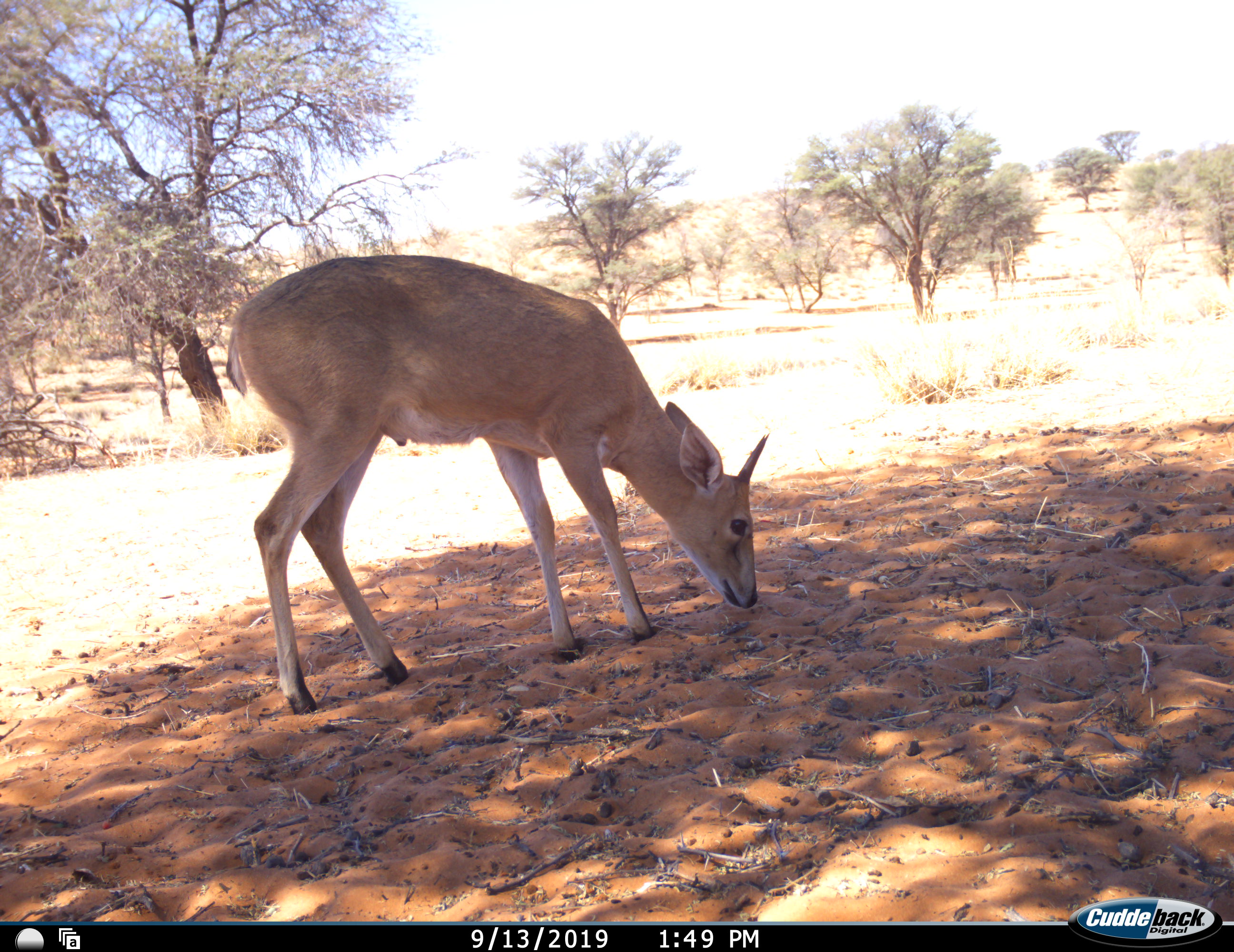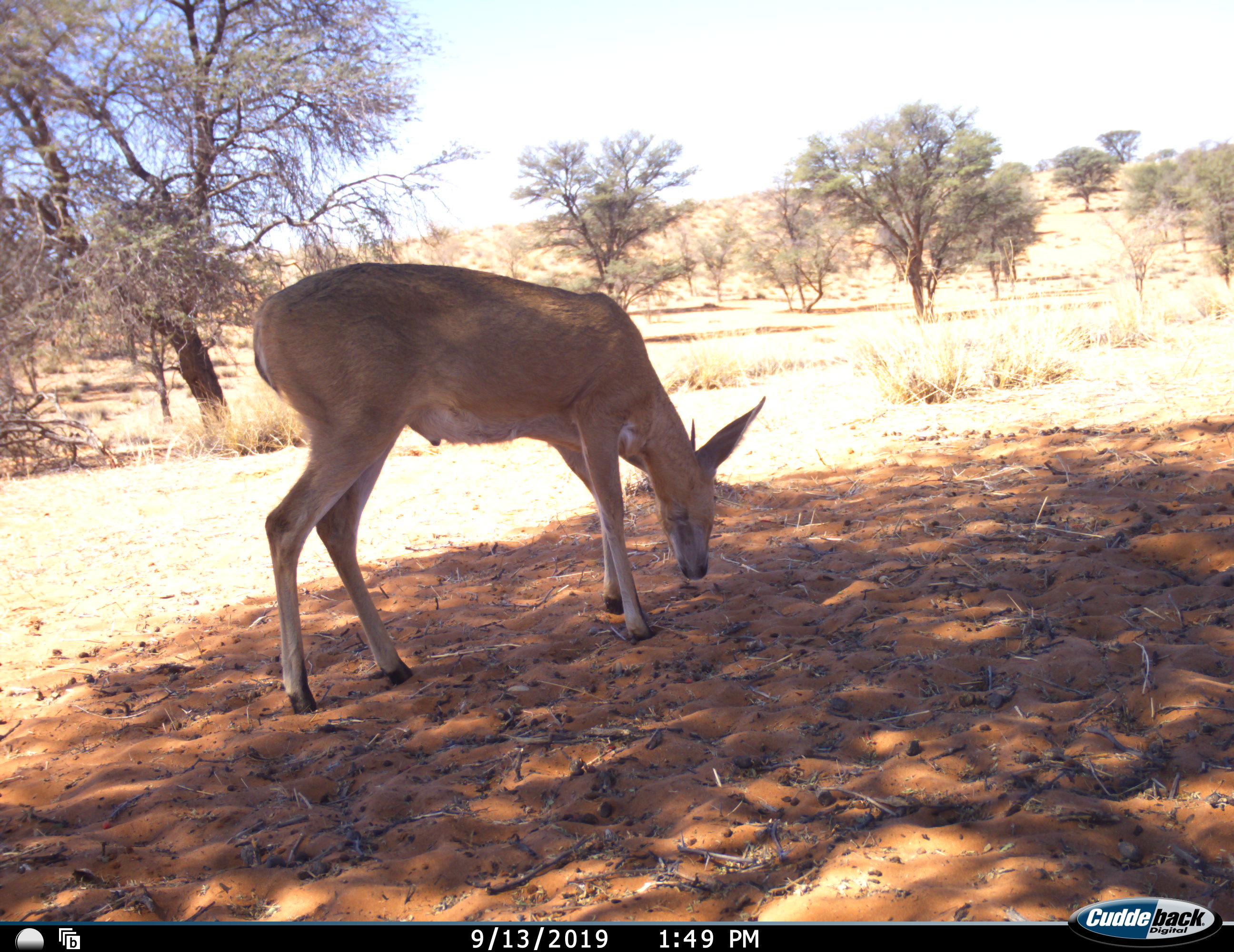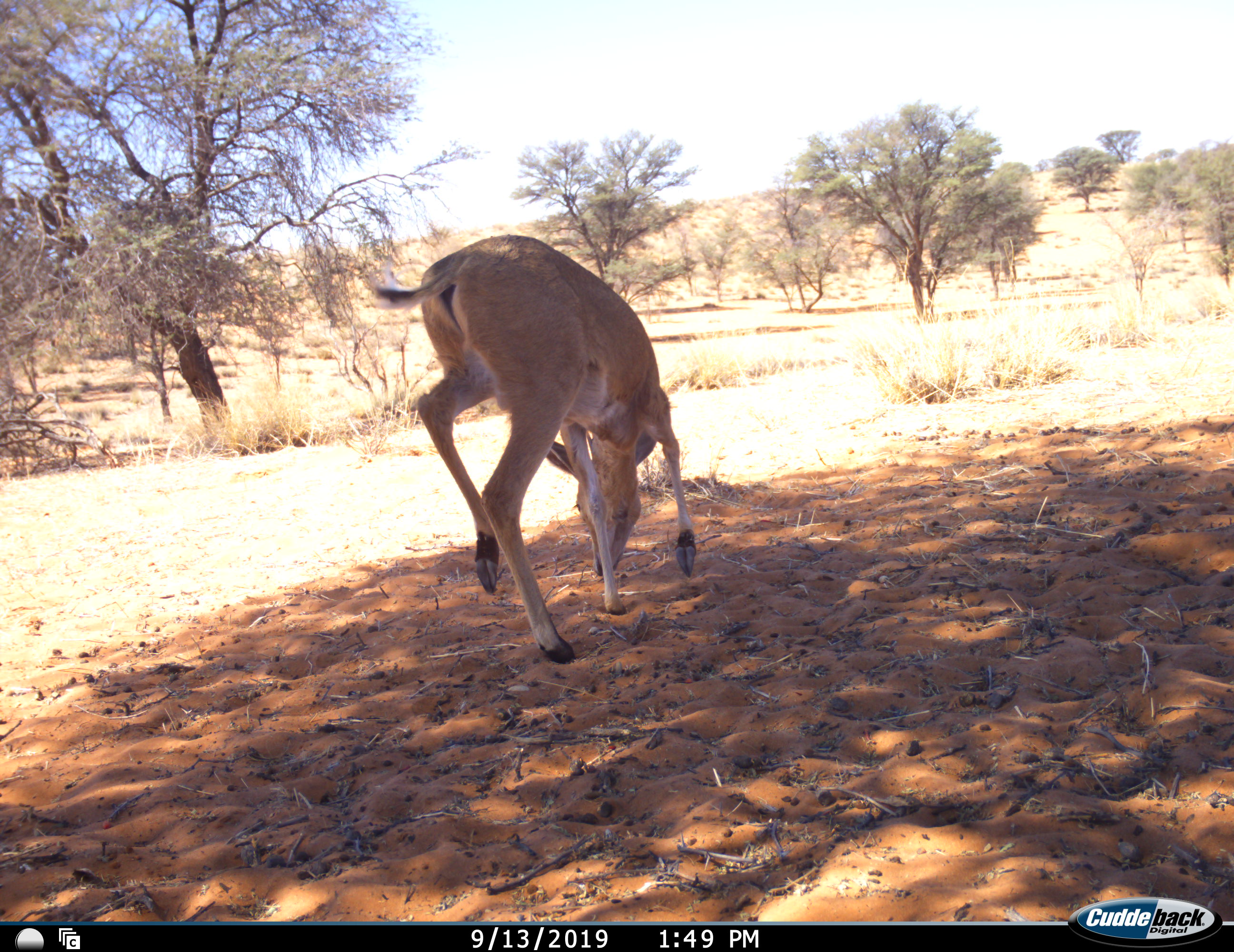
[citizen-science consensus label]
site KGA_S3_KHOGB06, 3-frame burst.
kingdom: Animalia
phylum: Chordata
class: Mammalia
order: Artiodactyla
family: Bovidae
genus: Sylvicapra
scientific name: Sylvicapra grimmia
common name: common duiker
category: duikercommongrey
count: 1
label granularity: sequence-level